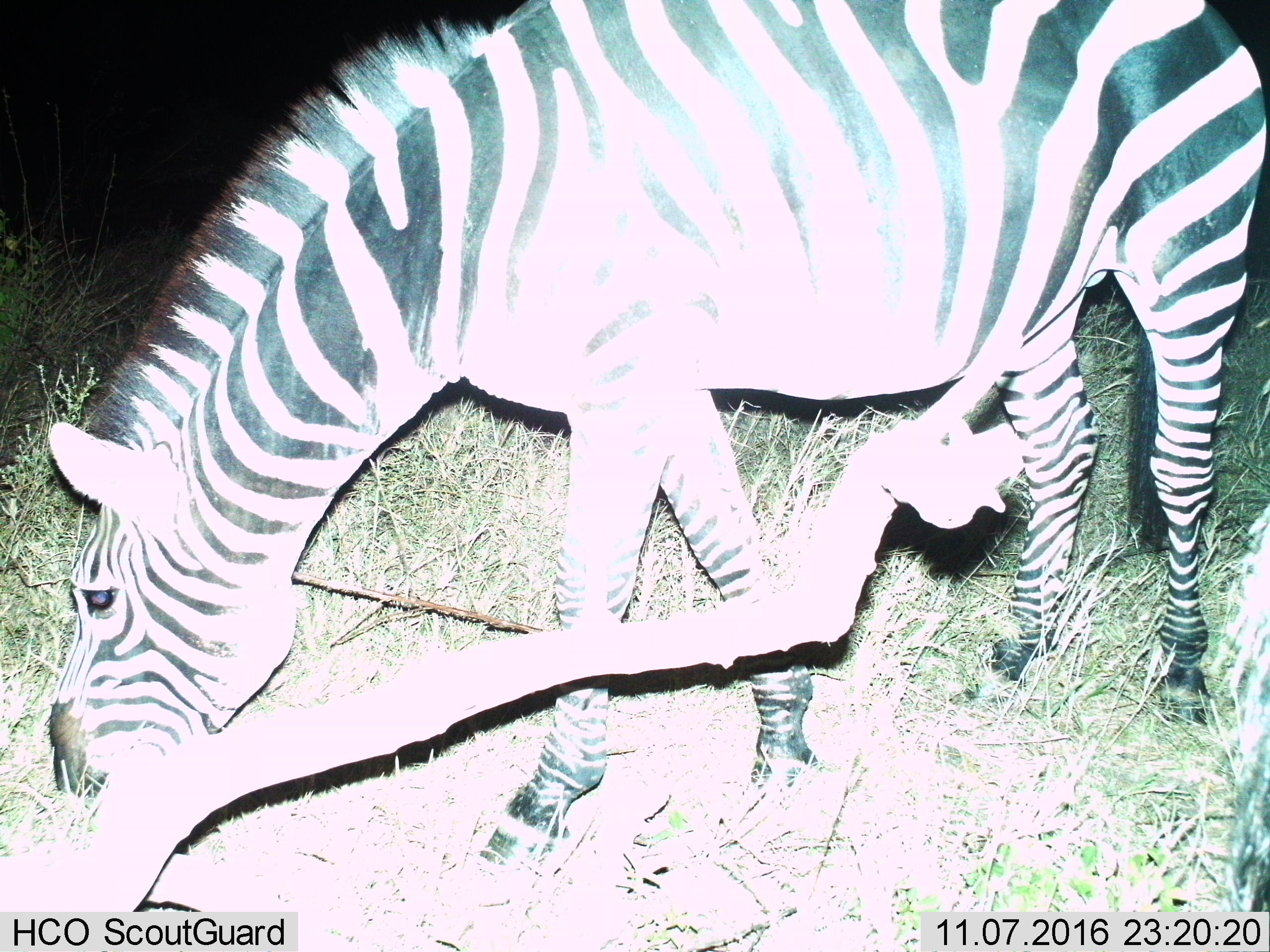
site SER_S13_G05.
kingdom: Animalia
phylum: Chordata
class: Mammalia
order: Perissodactyla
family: Equidae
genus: Equus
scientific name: Equus quagga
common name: plains zebra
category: zebraplains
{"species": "zebraplains (plains zebra) (Equus quagga)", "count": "1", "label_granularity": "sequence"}